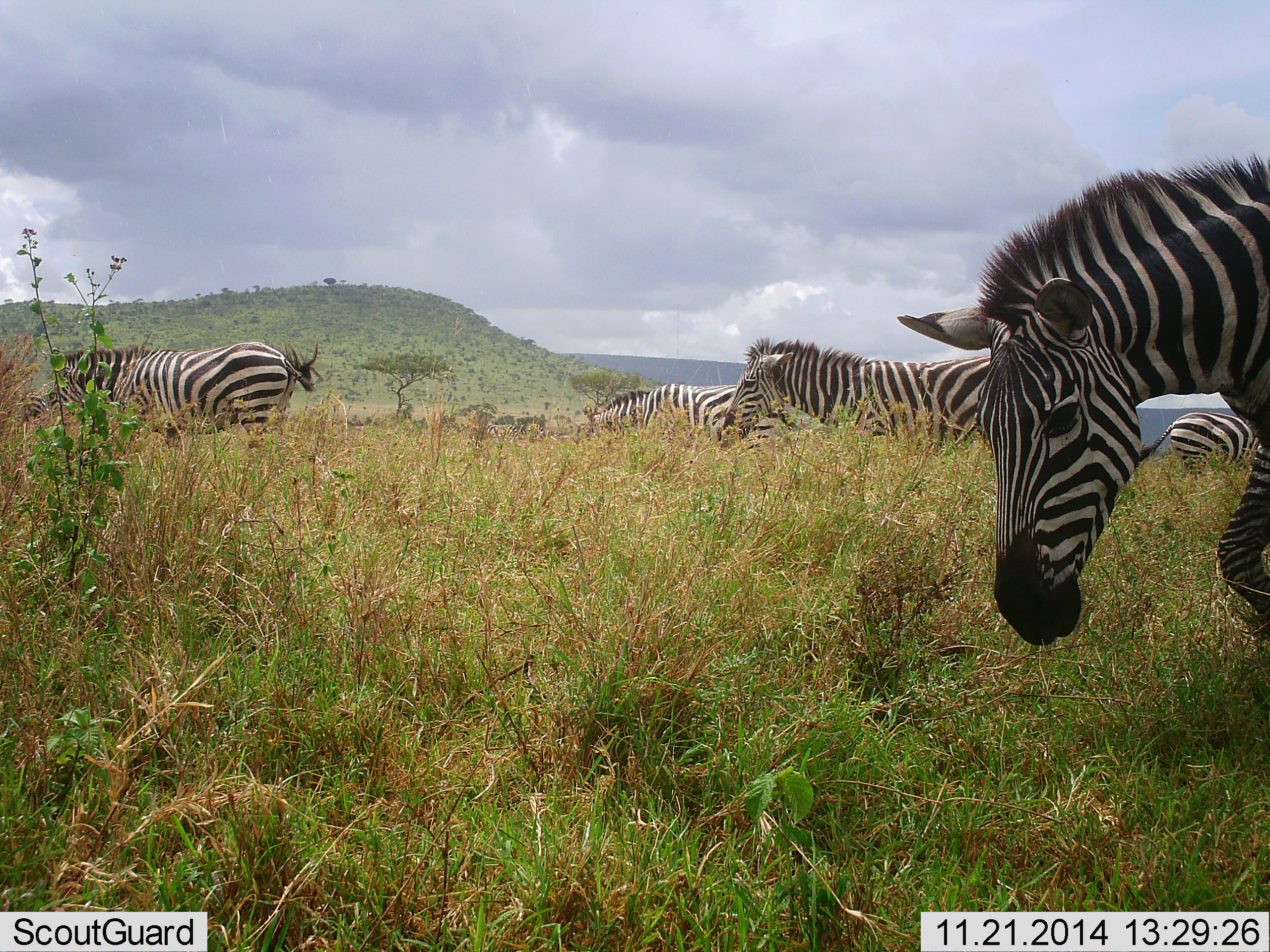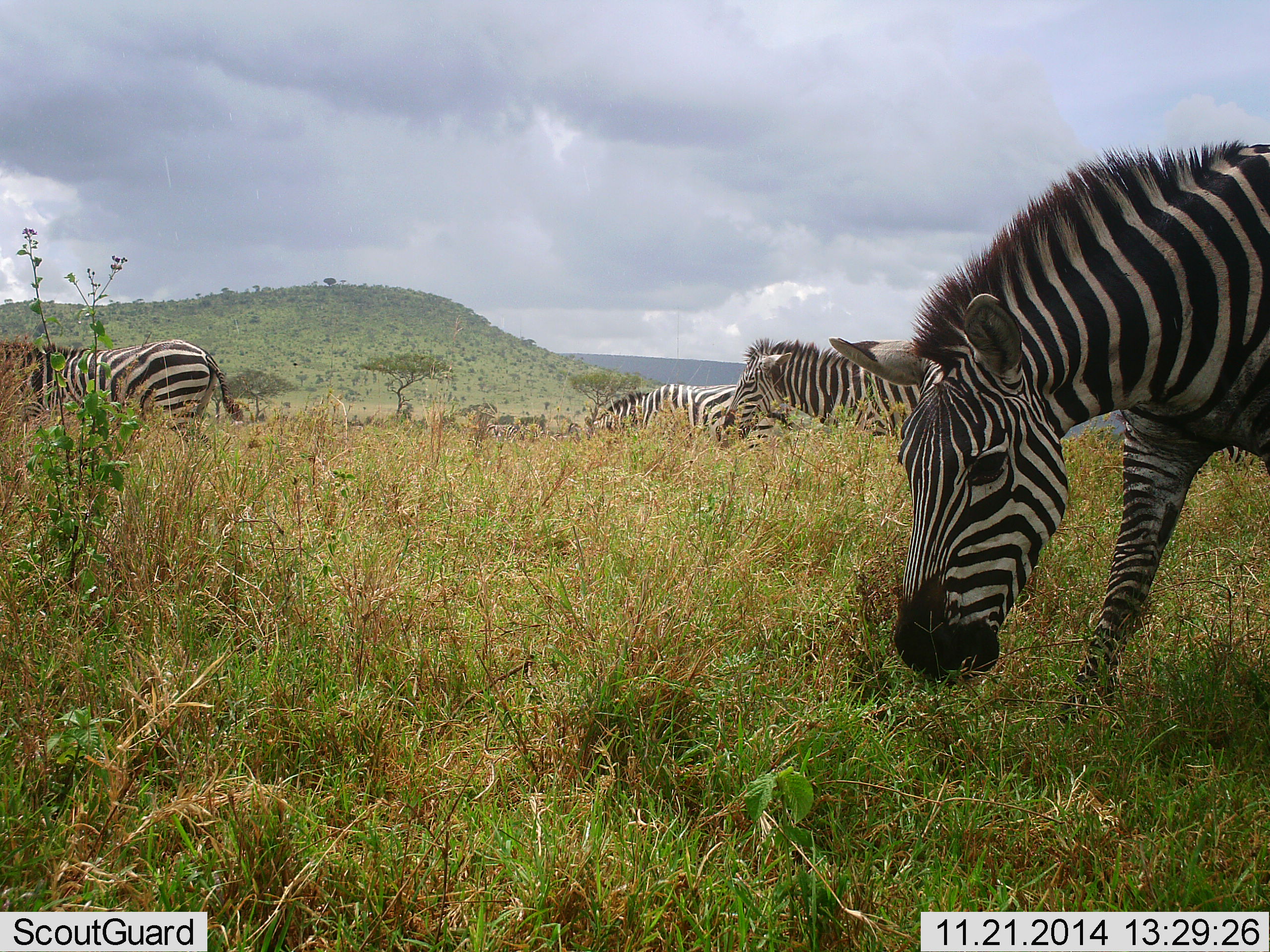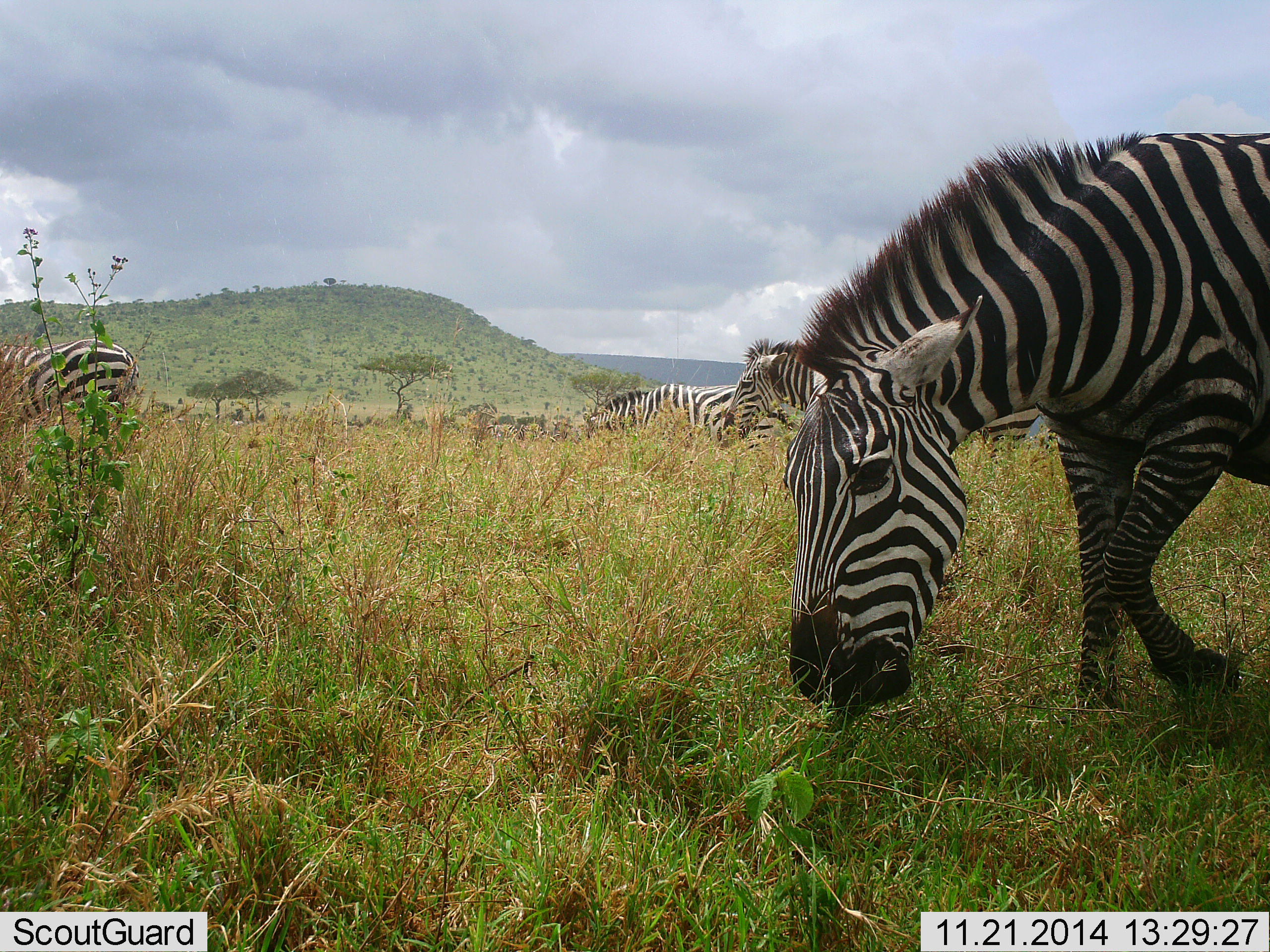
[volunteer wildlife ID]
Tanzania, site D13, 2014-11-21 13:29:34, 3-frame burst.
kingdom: Animalia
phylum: Chordata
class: Mammalia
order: Perissodactyla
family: Equidae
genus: Equus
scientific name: Equus quagga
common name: plains zebra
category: zebra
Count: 5.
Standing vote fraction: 40%.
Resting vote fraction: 0%.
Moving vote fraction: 40%.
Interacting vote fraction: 0%.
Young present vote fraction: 0%.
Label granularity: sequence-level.